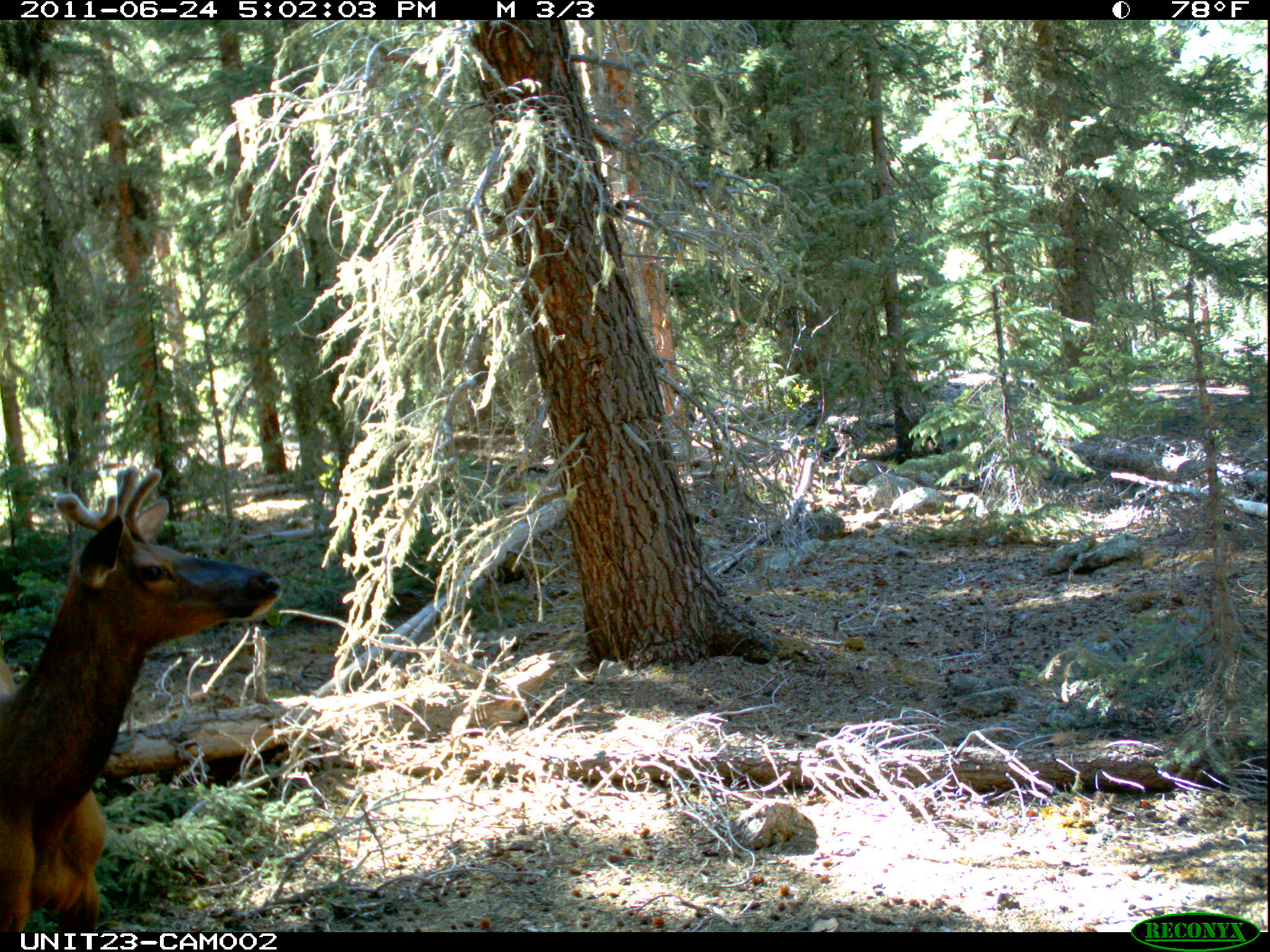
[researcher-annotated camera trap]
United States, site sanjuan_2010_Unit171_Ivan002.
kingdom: Animalia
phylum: Chordata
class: Mammalia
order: Artiodactyla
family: Cervidae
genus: Cervus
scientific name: Cervus elaphus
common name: red deer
Cervus elaphus (red deer).